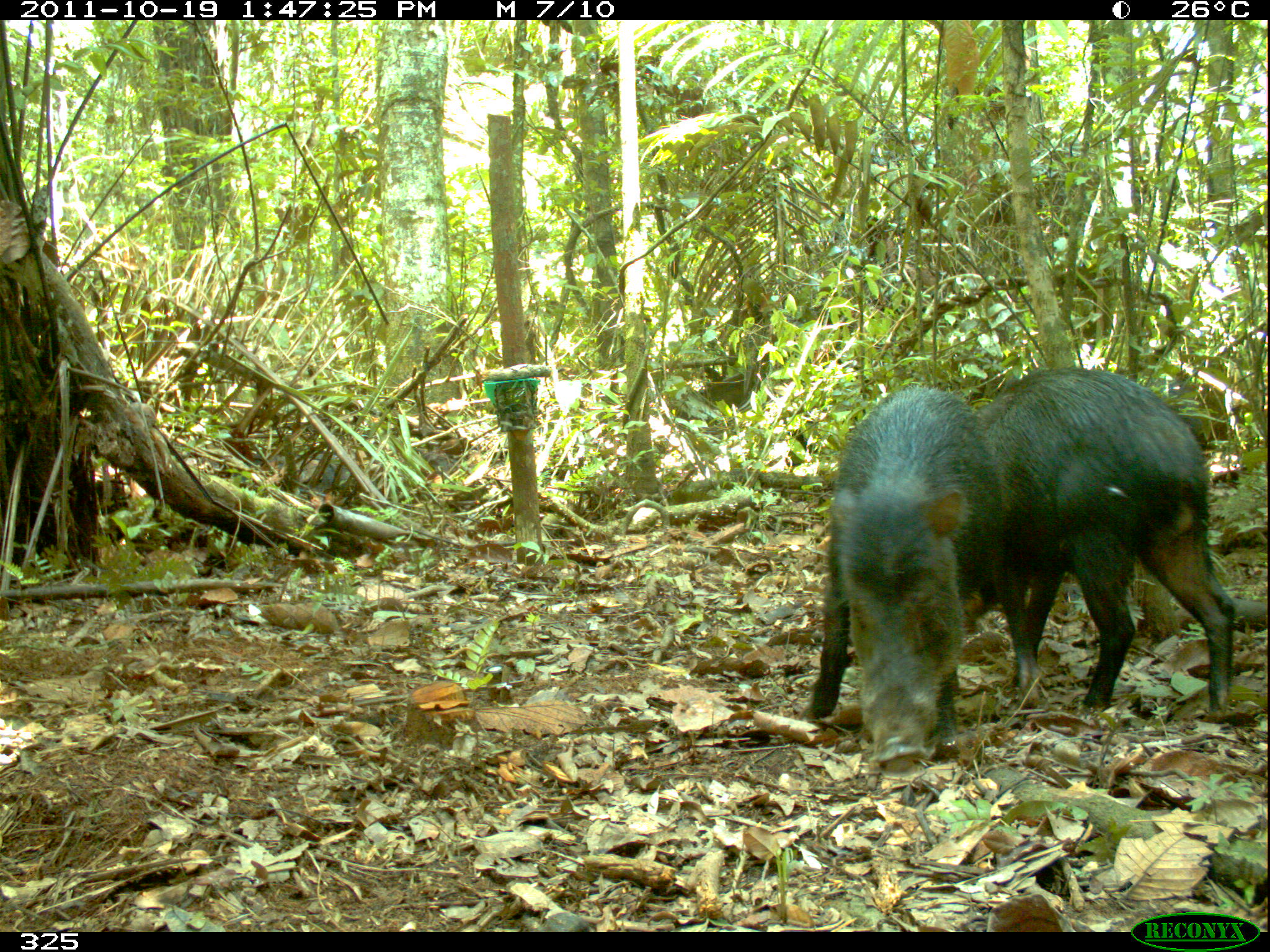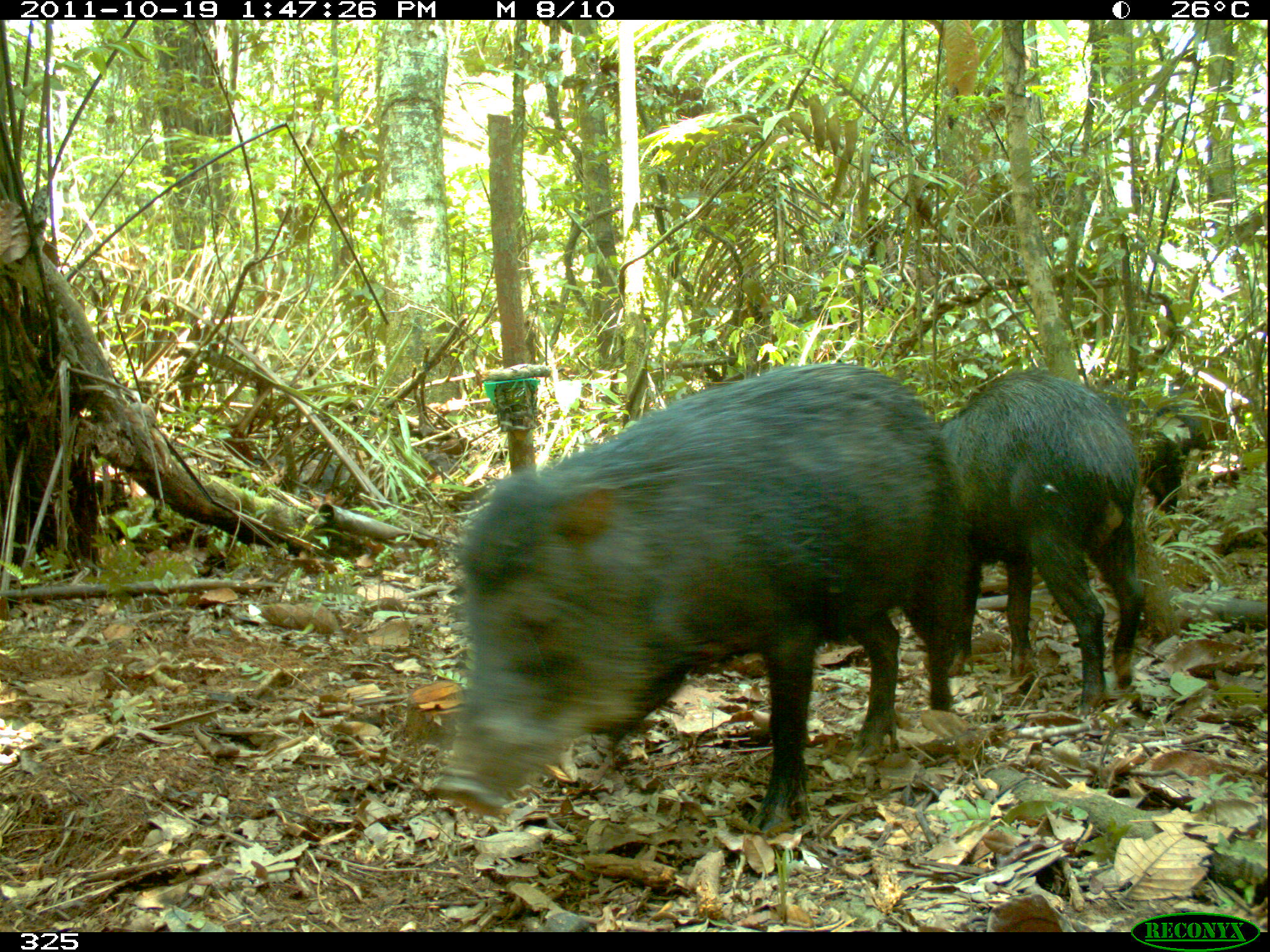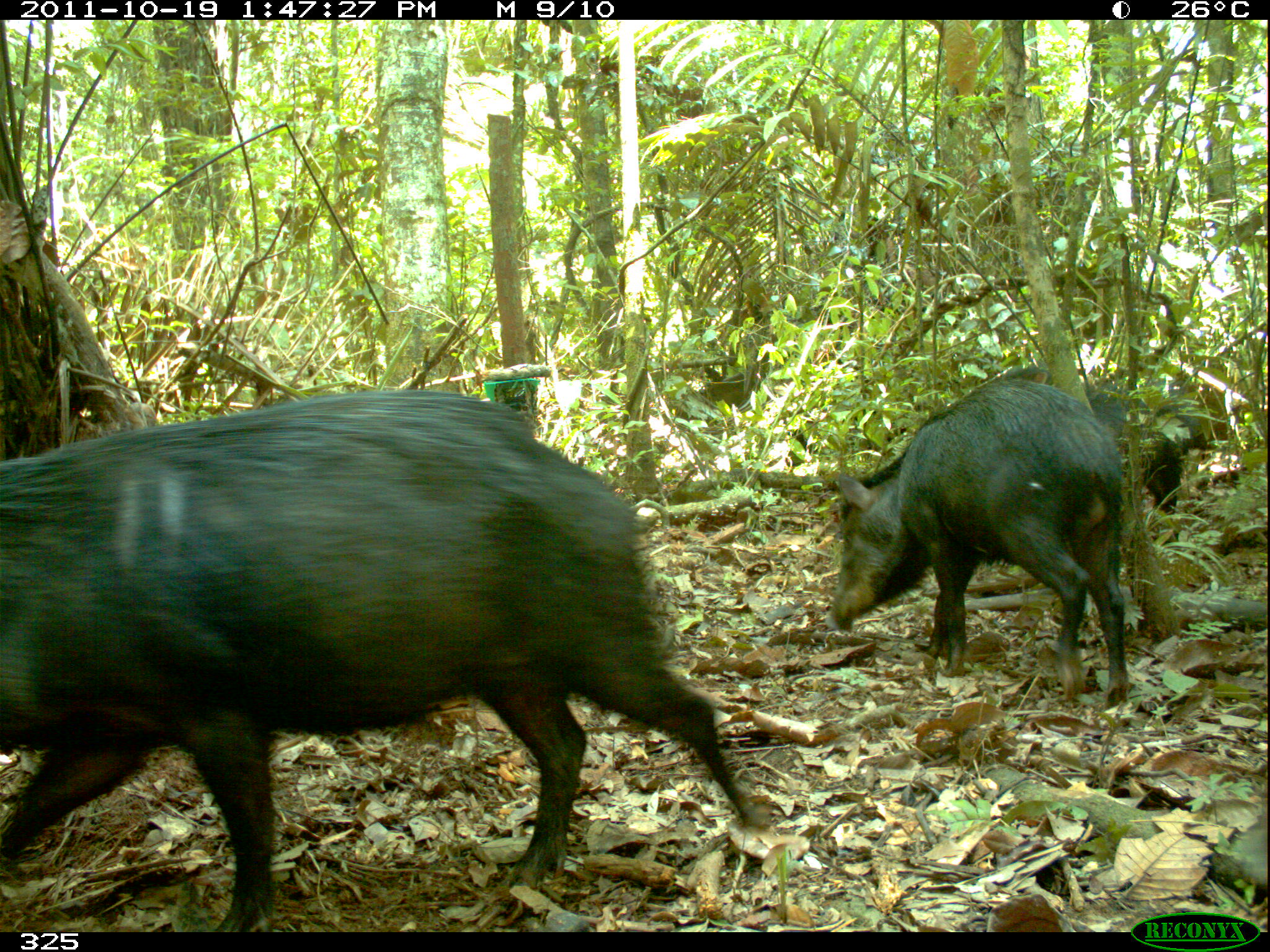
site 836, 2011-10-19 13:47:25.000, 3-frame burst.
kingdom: Animalia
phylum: Chordata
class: Mammalia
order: Artiodactyla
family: Tayassuidae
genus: Tayassu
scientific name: Tayassu pecari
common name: white-lipped peccary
Tayassu pecari (white-lipped peccary).